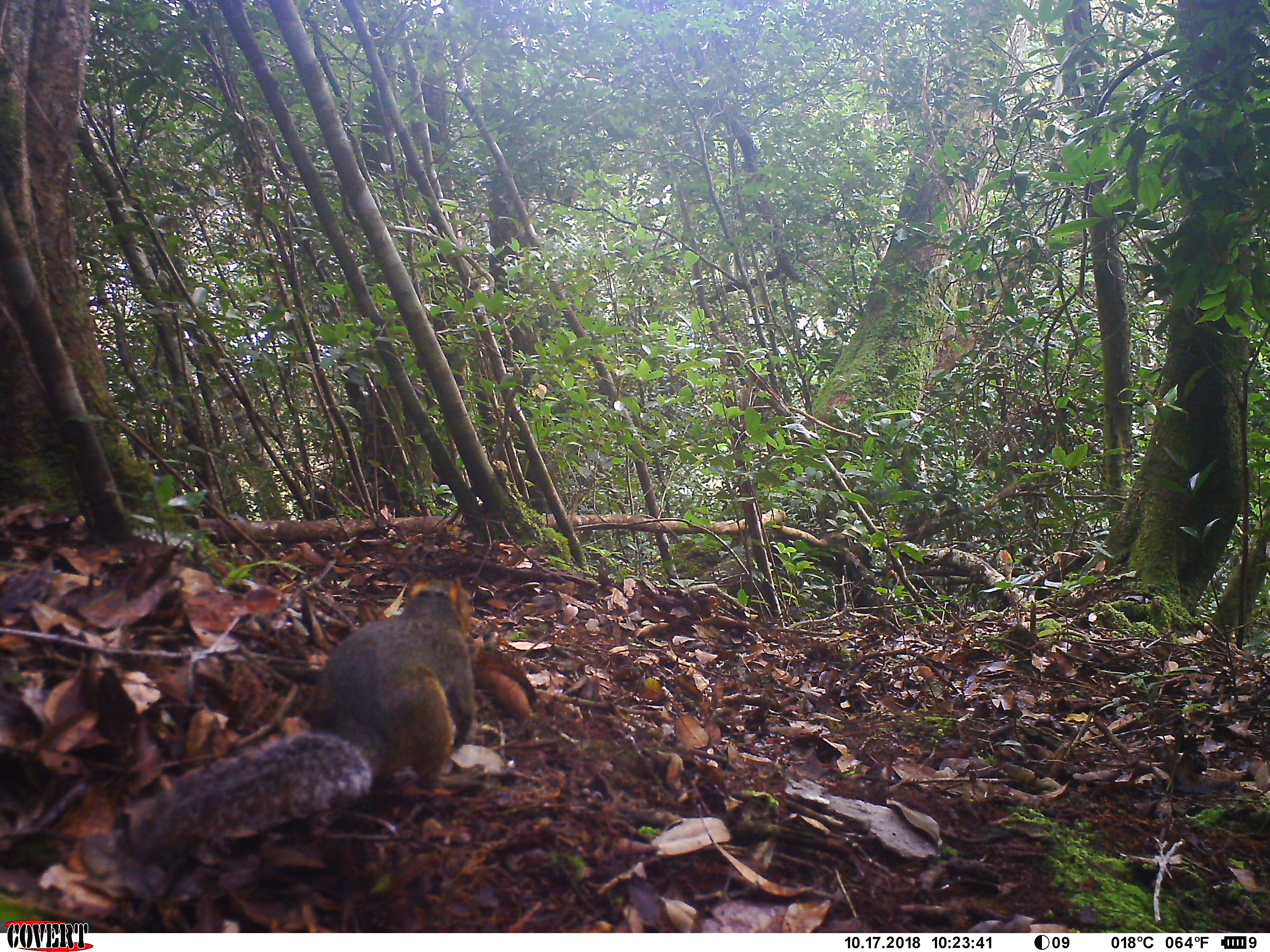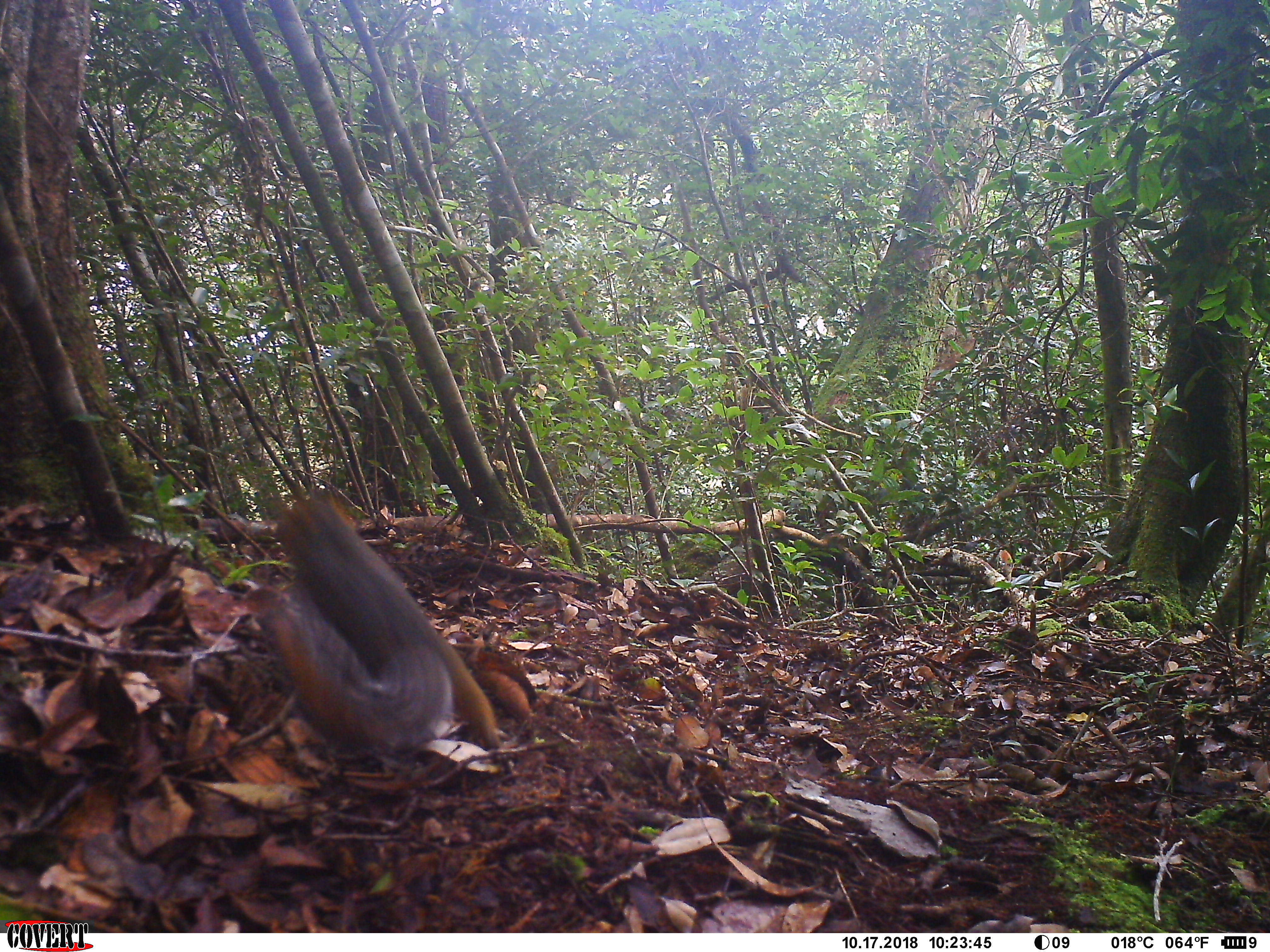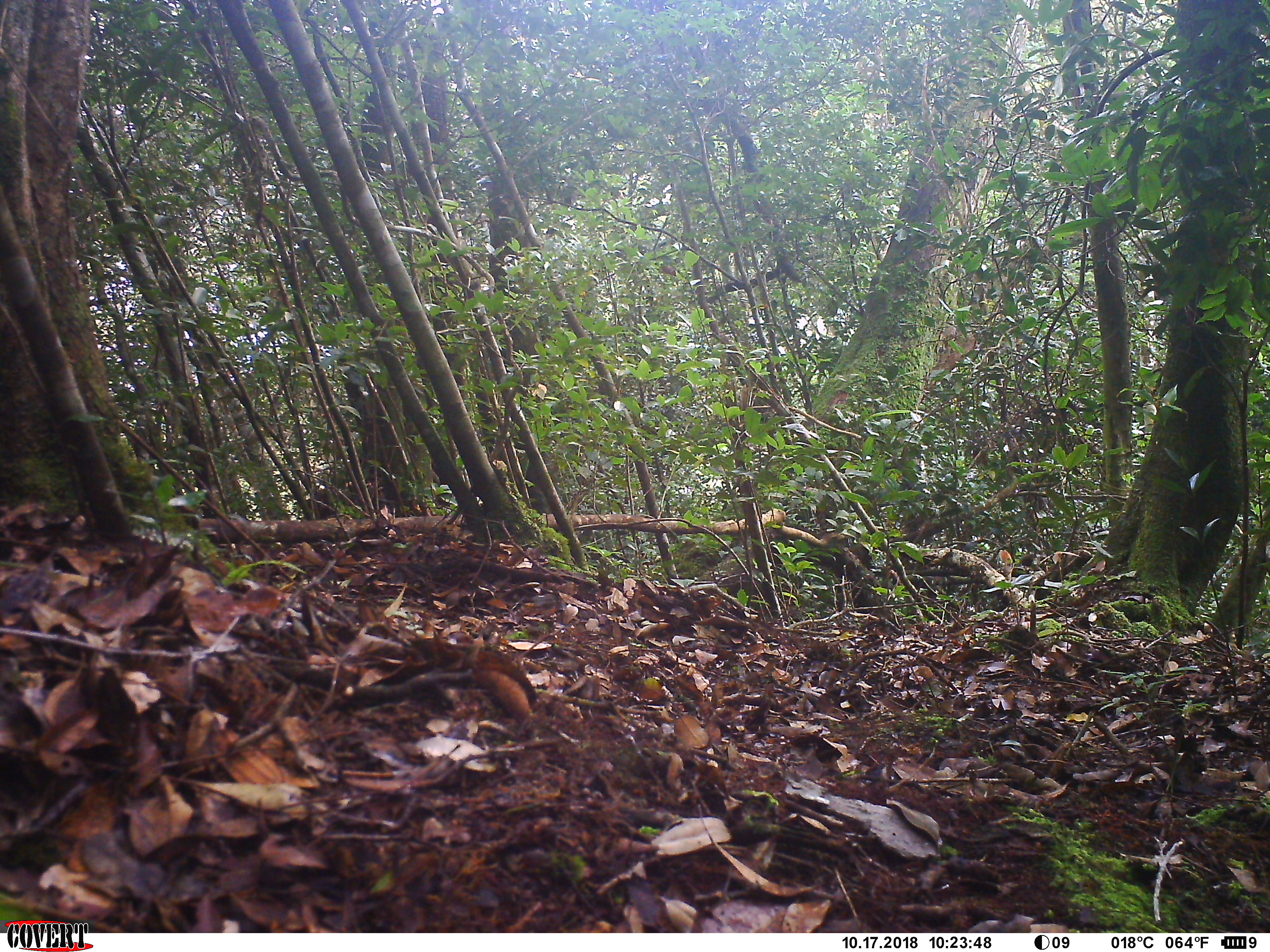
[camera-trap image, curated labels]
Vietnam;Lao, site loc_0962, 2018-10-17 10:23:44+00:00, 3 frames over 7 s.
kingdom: Animalia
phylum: Chordata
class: Mammalia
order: Rodentia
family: Sciuridae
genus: Dremomys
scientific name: Dremomys rufigenis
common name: red-cheeked squirrel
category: red cheeked squirrel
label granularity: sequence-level